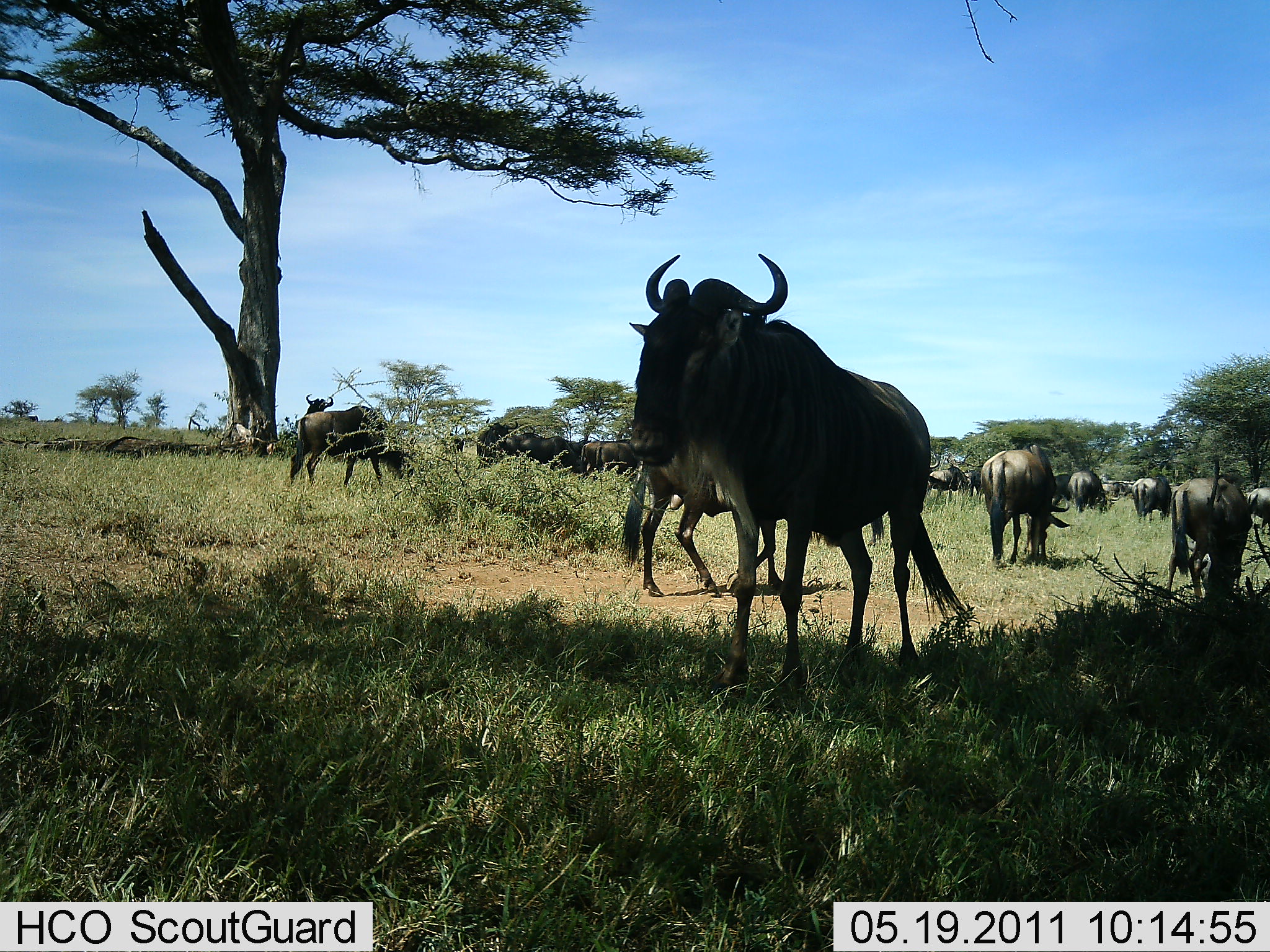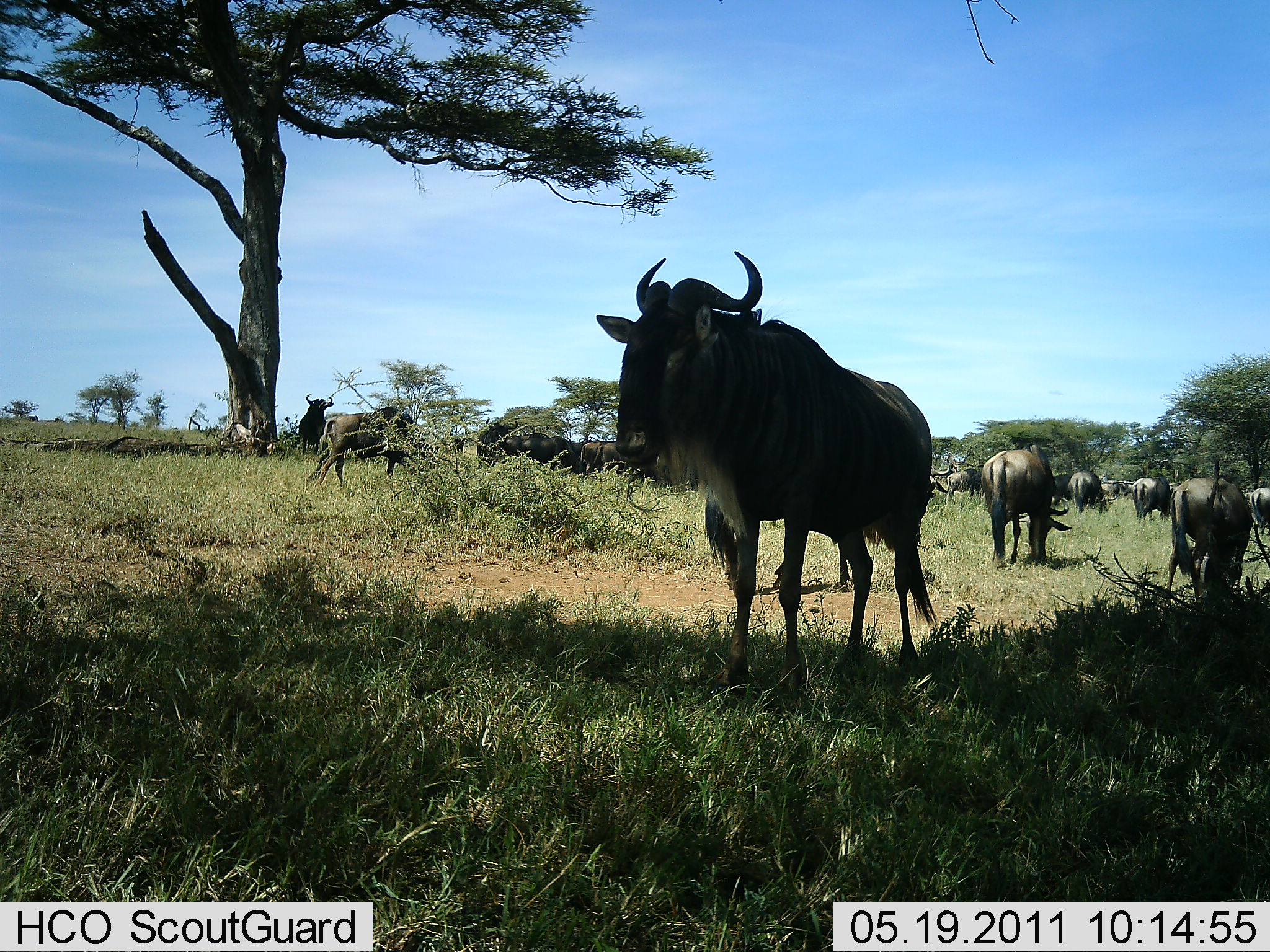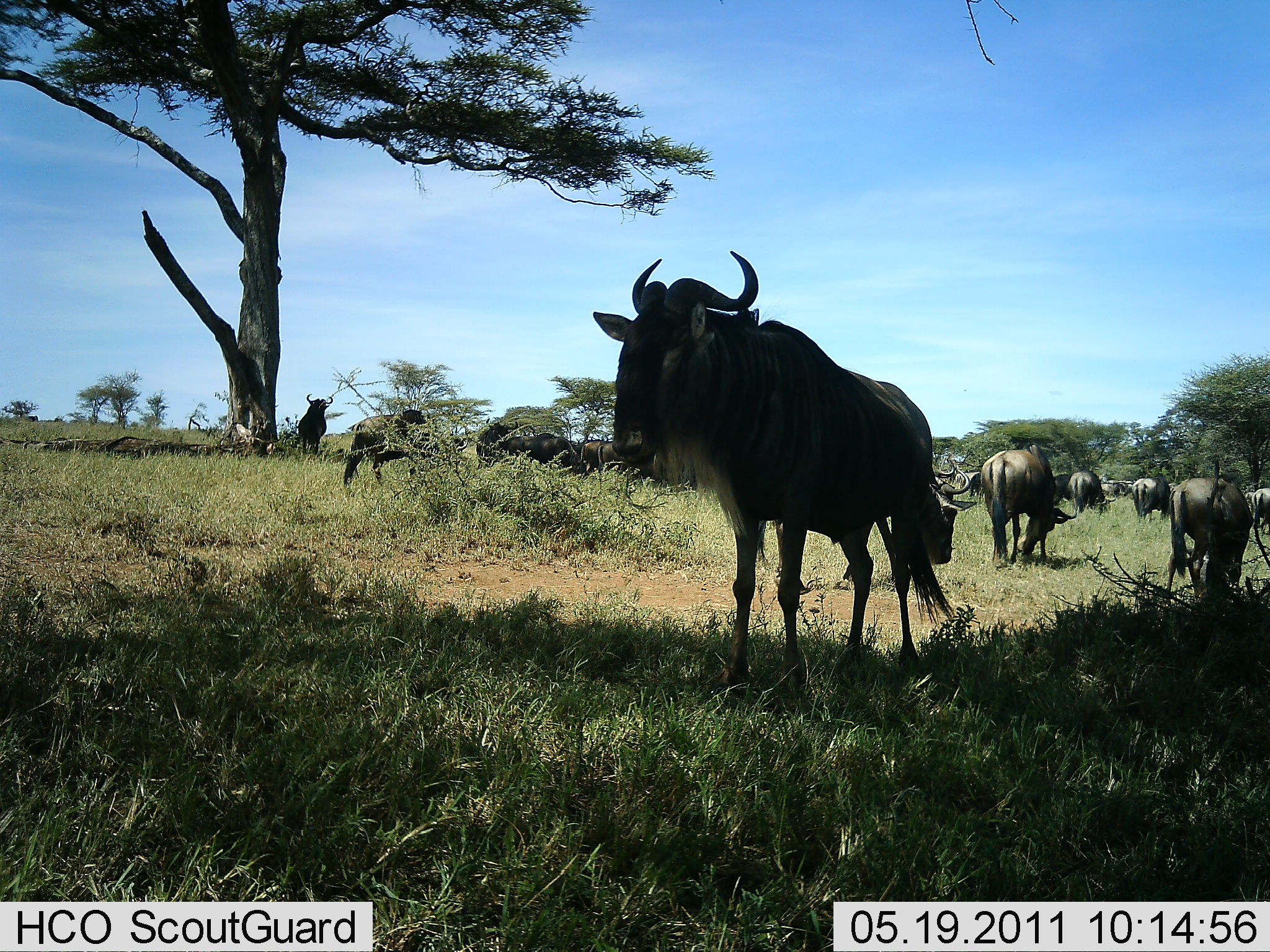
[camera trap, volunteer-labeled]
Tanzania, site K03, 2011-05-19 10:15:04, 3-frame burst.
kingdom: Animalia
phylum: Chordata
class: Mammalia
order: Artiodactyla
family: Bovidae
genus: Connochaetes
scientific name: Connochaetes taurinus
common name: blue wildebeest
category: wildebeest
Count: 11-50.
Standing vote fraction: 83%.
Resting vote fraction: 8%.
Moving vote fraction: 50%.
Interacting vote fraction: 0%.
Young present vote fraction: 0%.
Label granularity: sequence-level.